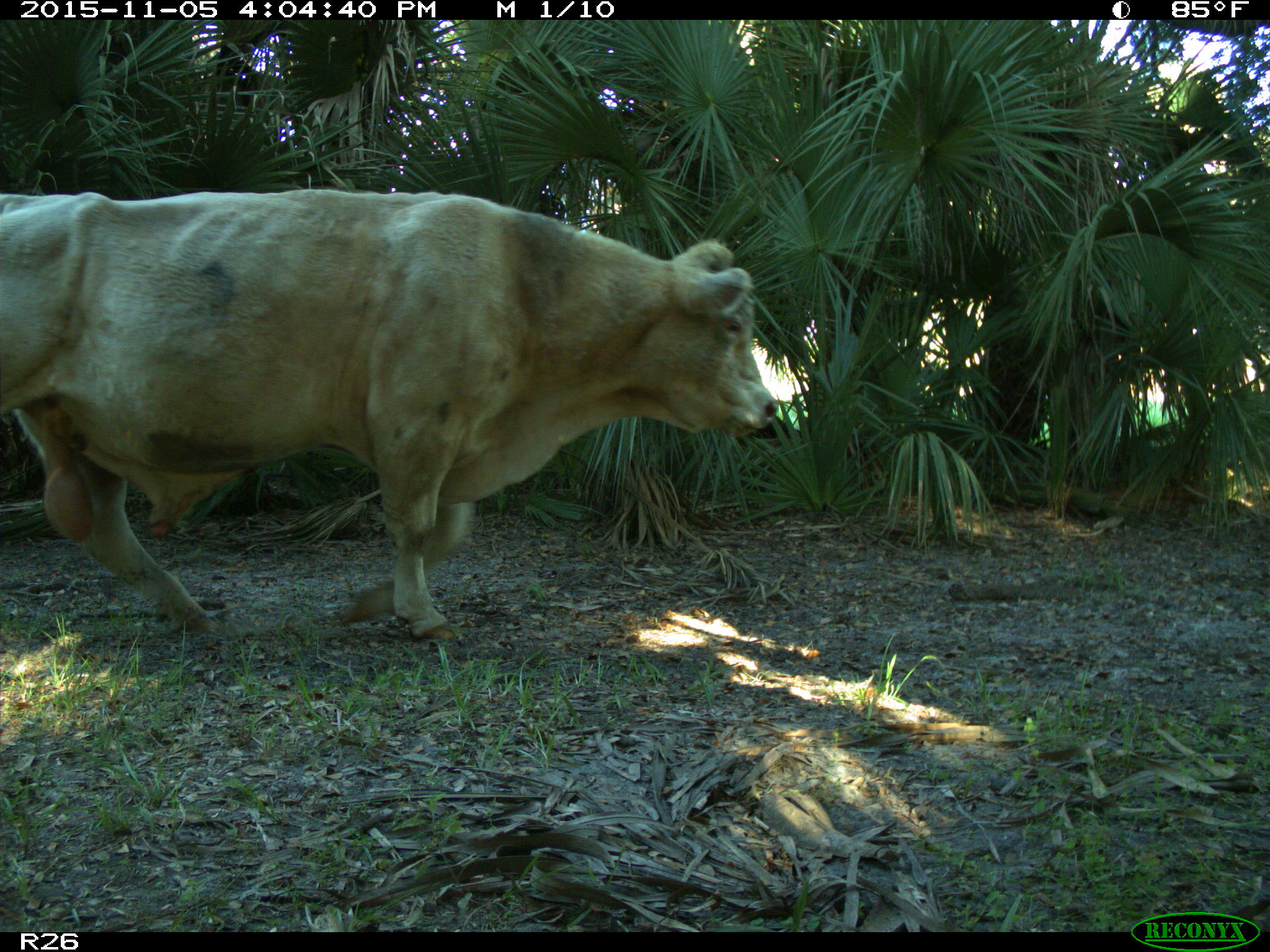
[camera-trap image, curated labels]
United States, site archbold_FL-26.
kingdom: Animalia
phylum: Chordata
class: Mammalia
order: Artiodactyla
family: Bovidae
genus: Bos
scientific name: Bos taurus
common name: domestic cow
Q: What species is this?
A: Bos taurus (domestic cow).